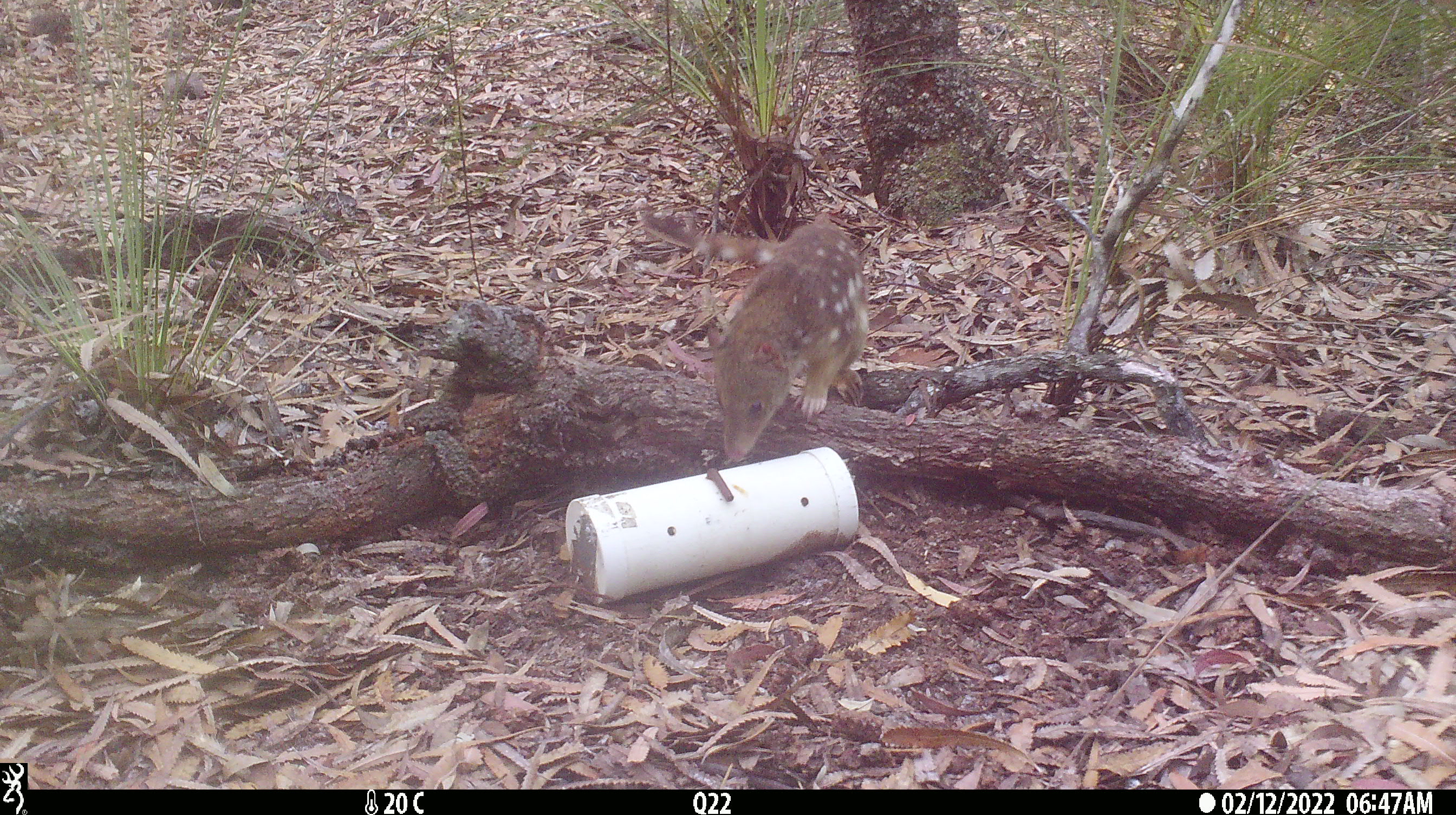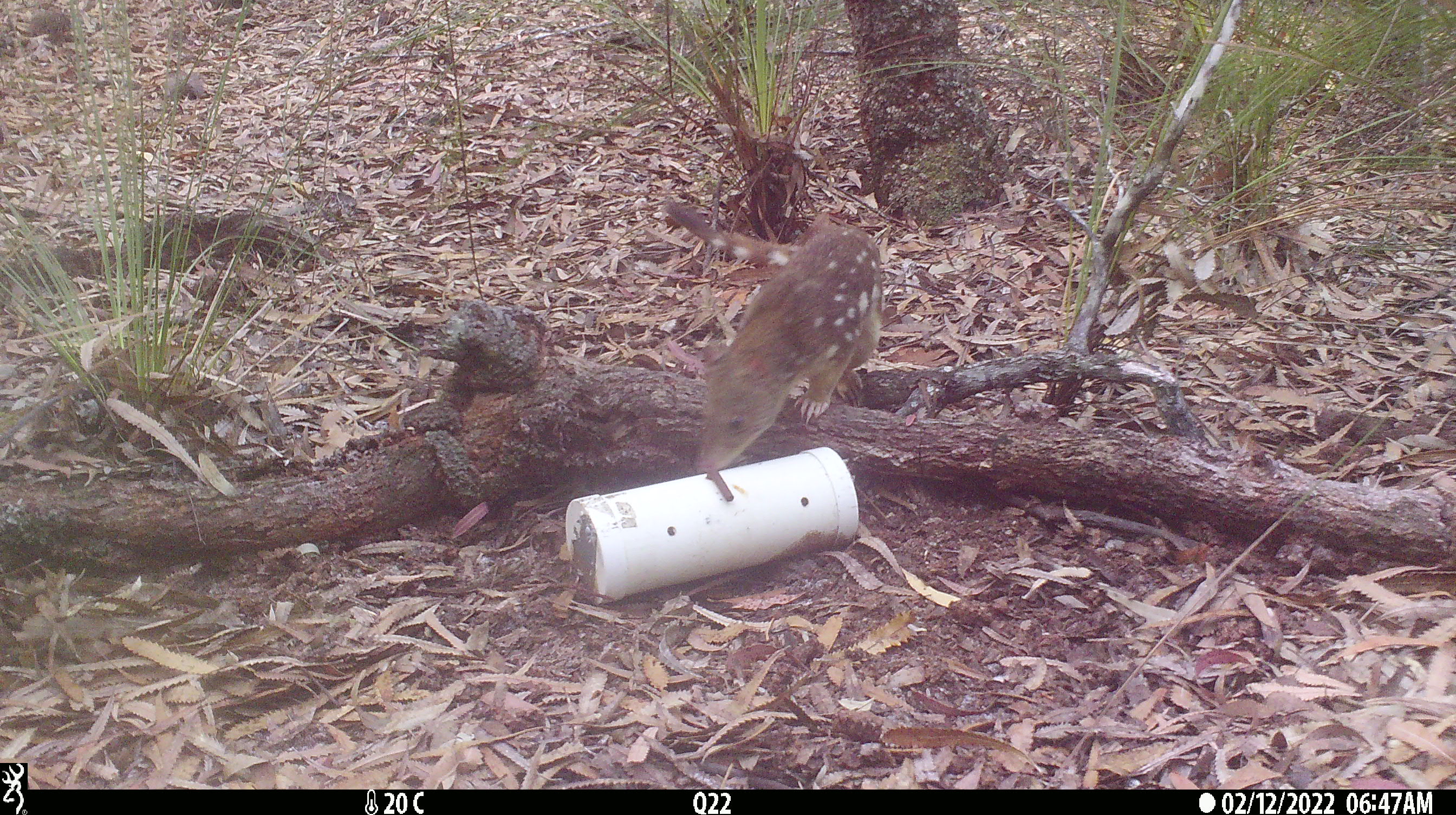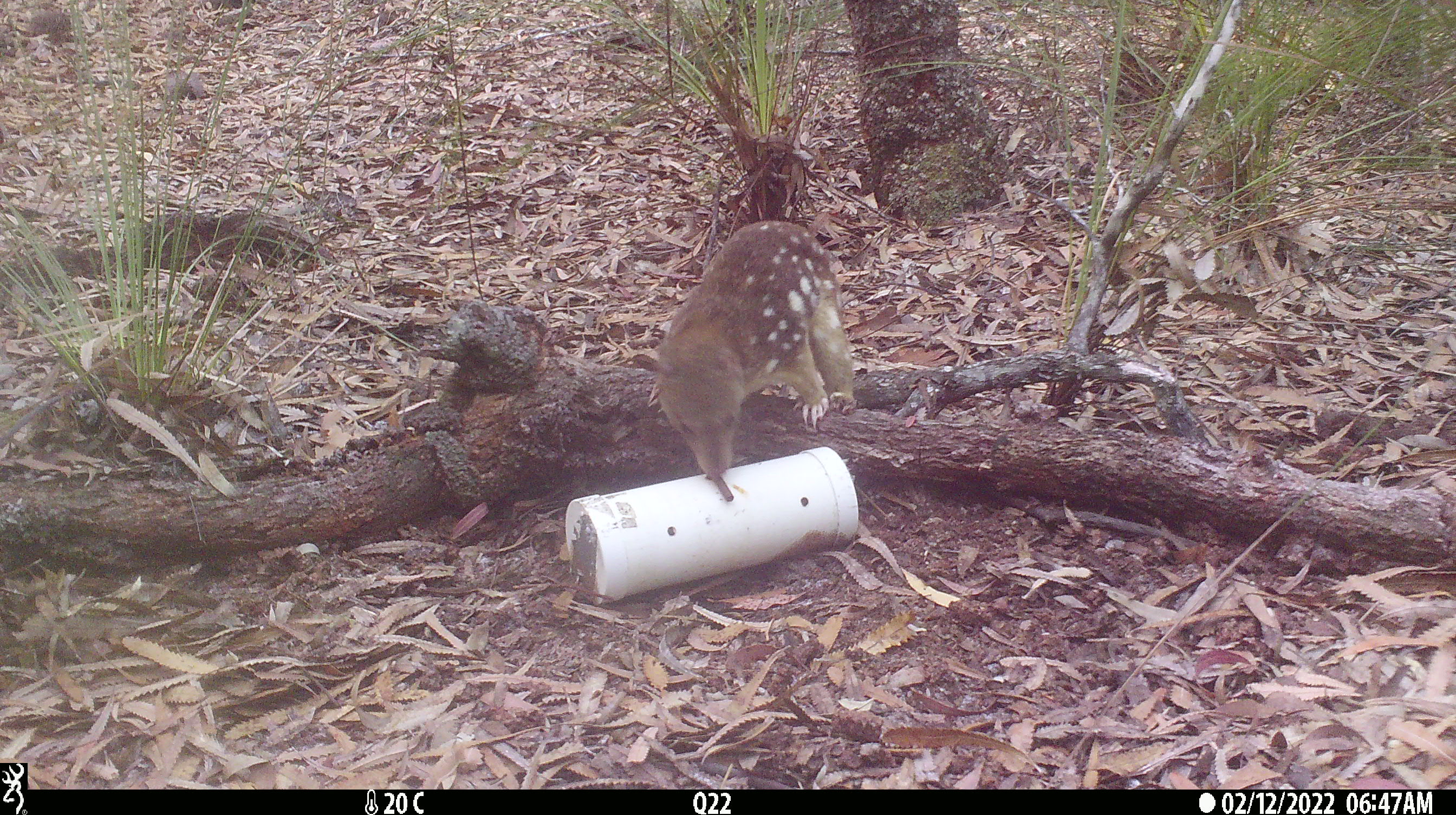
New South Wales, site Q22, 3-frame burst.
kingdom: Animalia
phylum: Chordata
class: Mammalia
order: Dasyuromorphia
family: Dasyuridae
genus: Dasyurus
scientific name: Dasyurus maculatus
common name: spotted-tailed quoll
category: quoll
Quoll (spotted-tailed quoll) (Dasyurus maculatus).